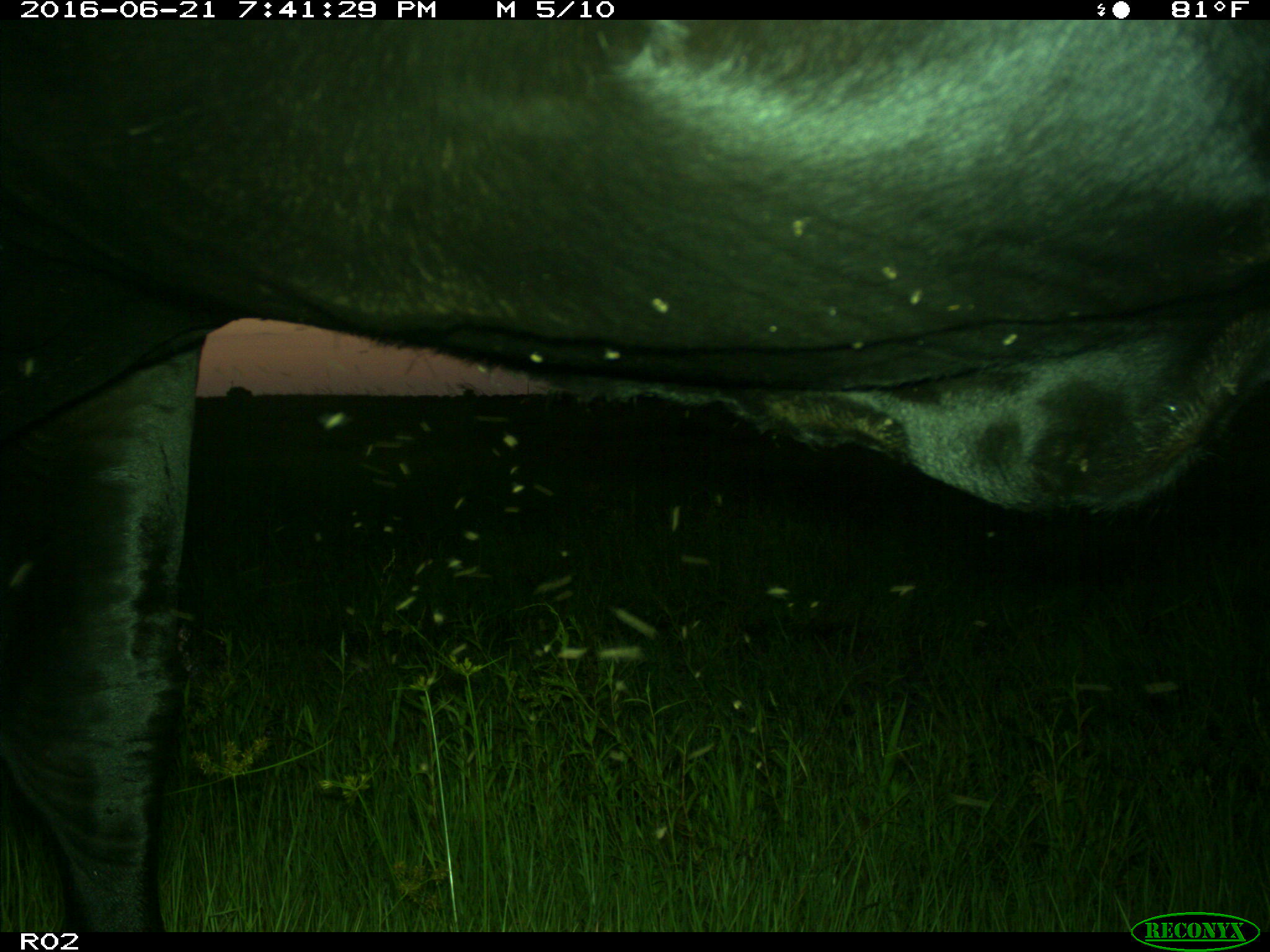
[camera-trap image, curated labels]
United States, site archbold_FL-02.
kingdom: Animalia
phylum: Chordata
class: Mammalia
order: Artiodactyla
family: Bovidae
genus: Bos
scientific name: Bos taurus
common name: domestic cow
Bos taurus (domestic cow).